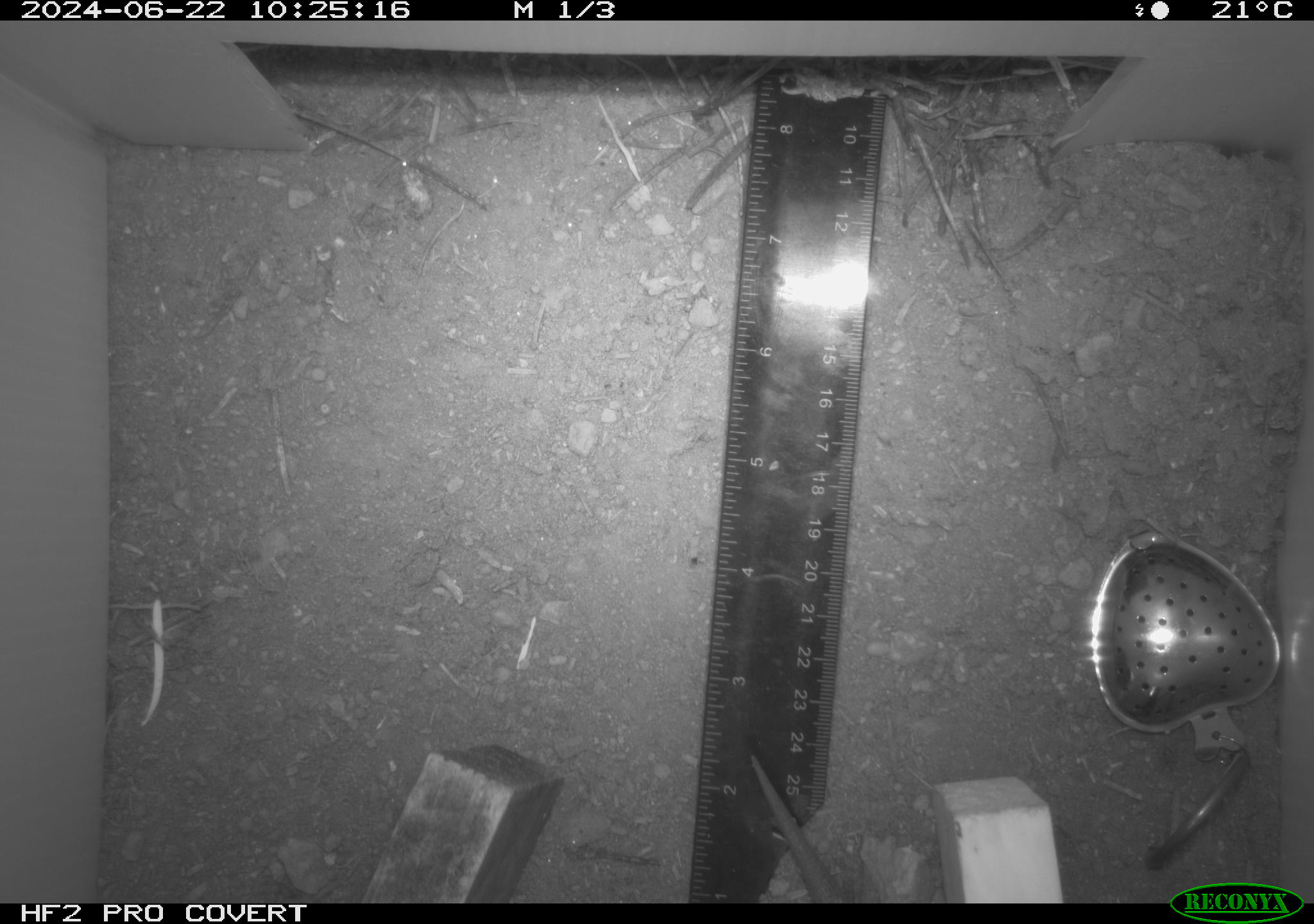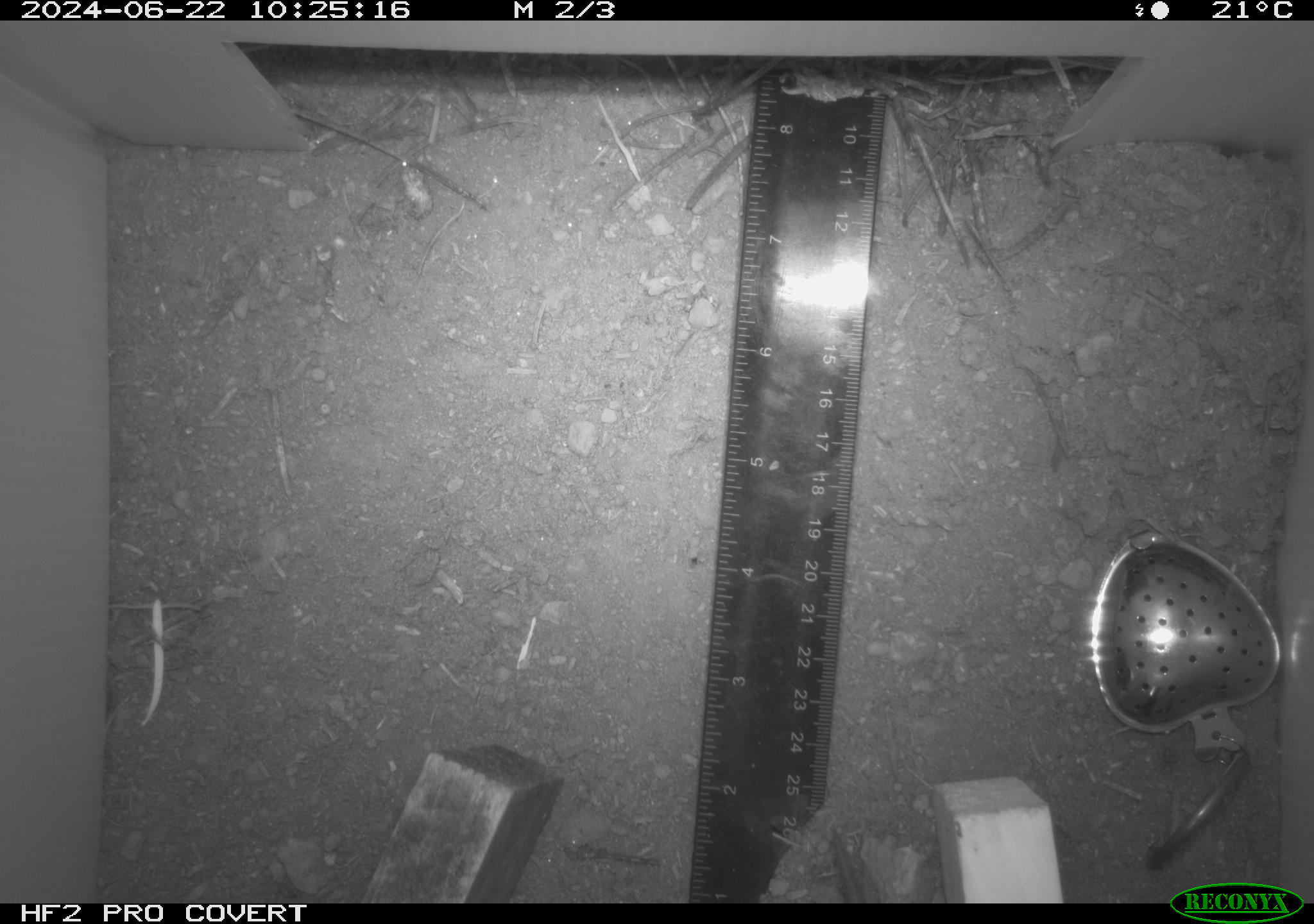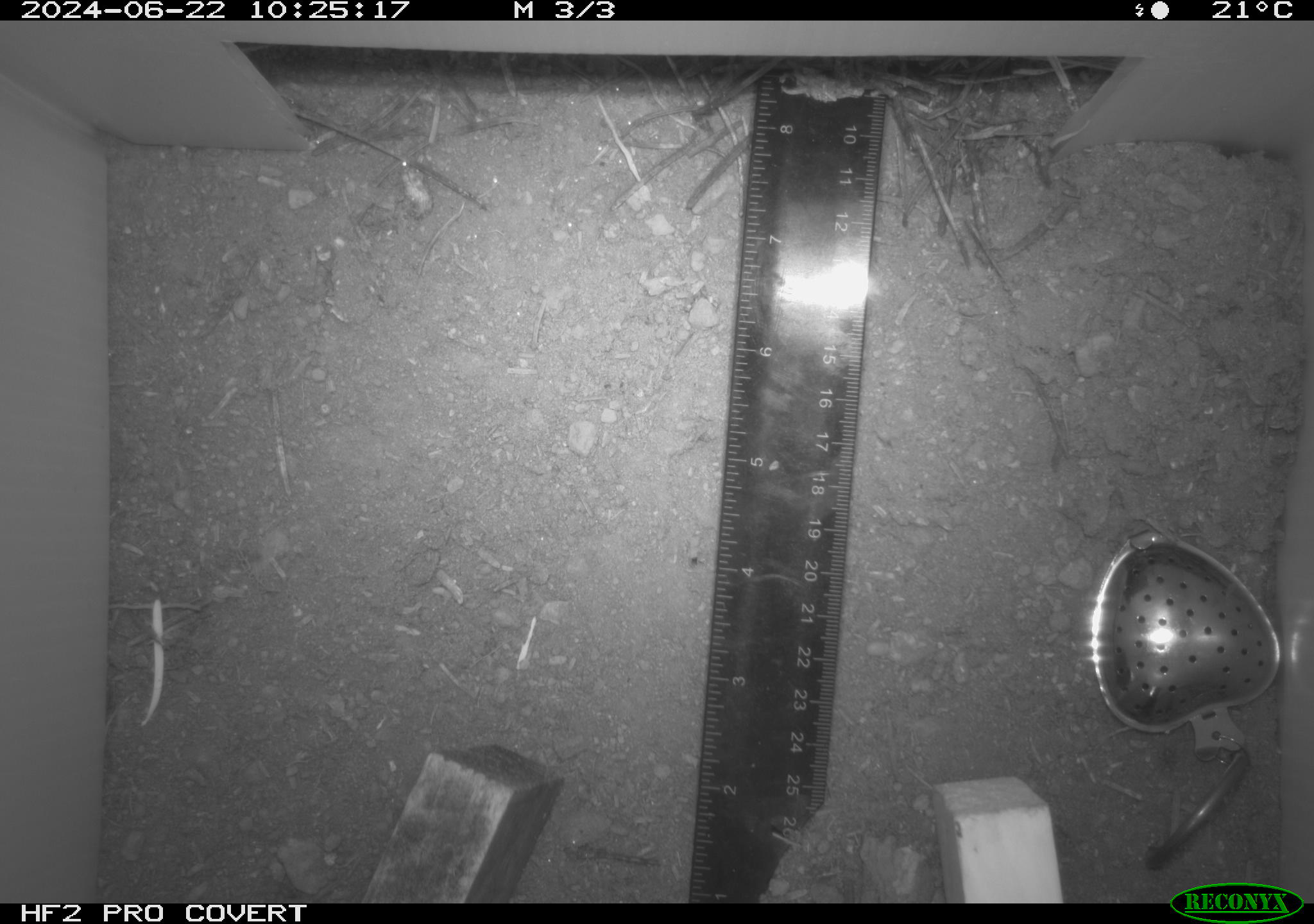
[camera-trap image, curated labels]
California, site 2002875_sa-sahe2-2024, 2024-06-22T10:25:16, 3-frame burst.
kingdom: Animalia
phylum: Chordata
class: Mammalia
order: Rodentia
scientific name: Rodentia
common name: rodent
Rodent (Rodentia).